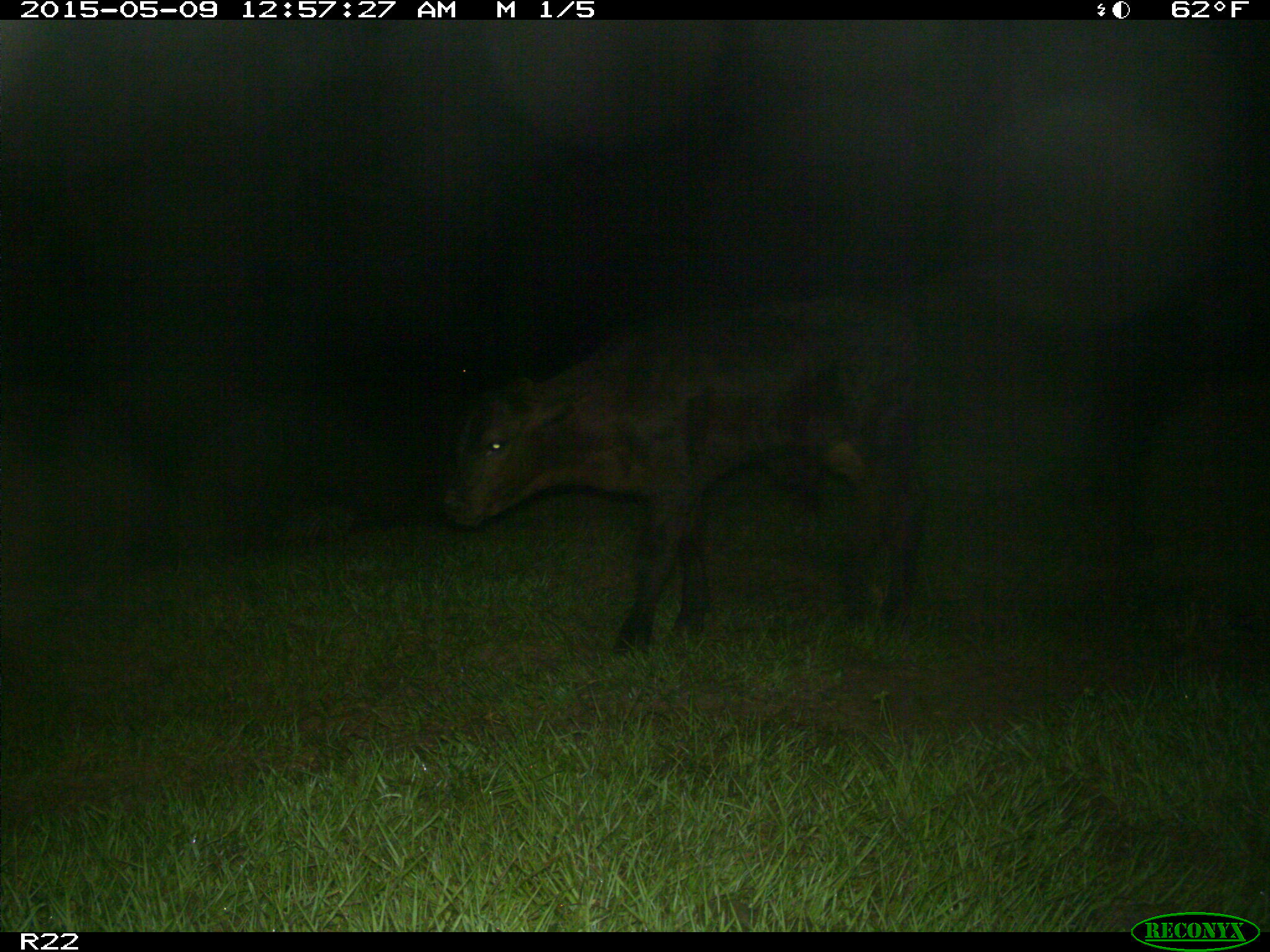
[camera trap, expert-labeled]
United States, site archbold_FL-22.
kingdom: Animalia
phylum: Chordata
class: Mammalia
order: Artiodactyla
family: Bovidae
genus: Bos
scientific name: Bos taurus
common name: domestic cow